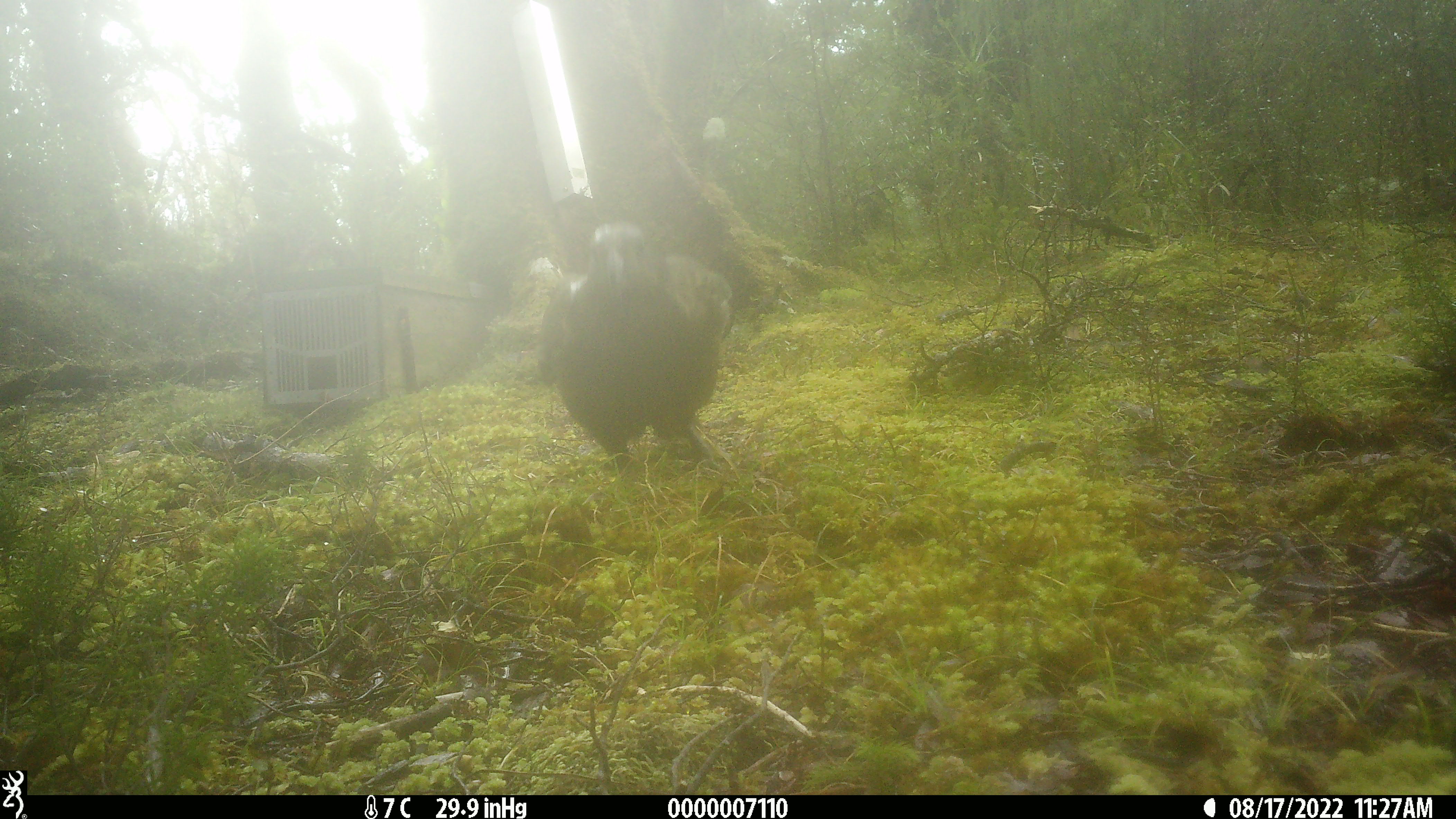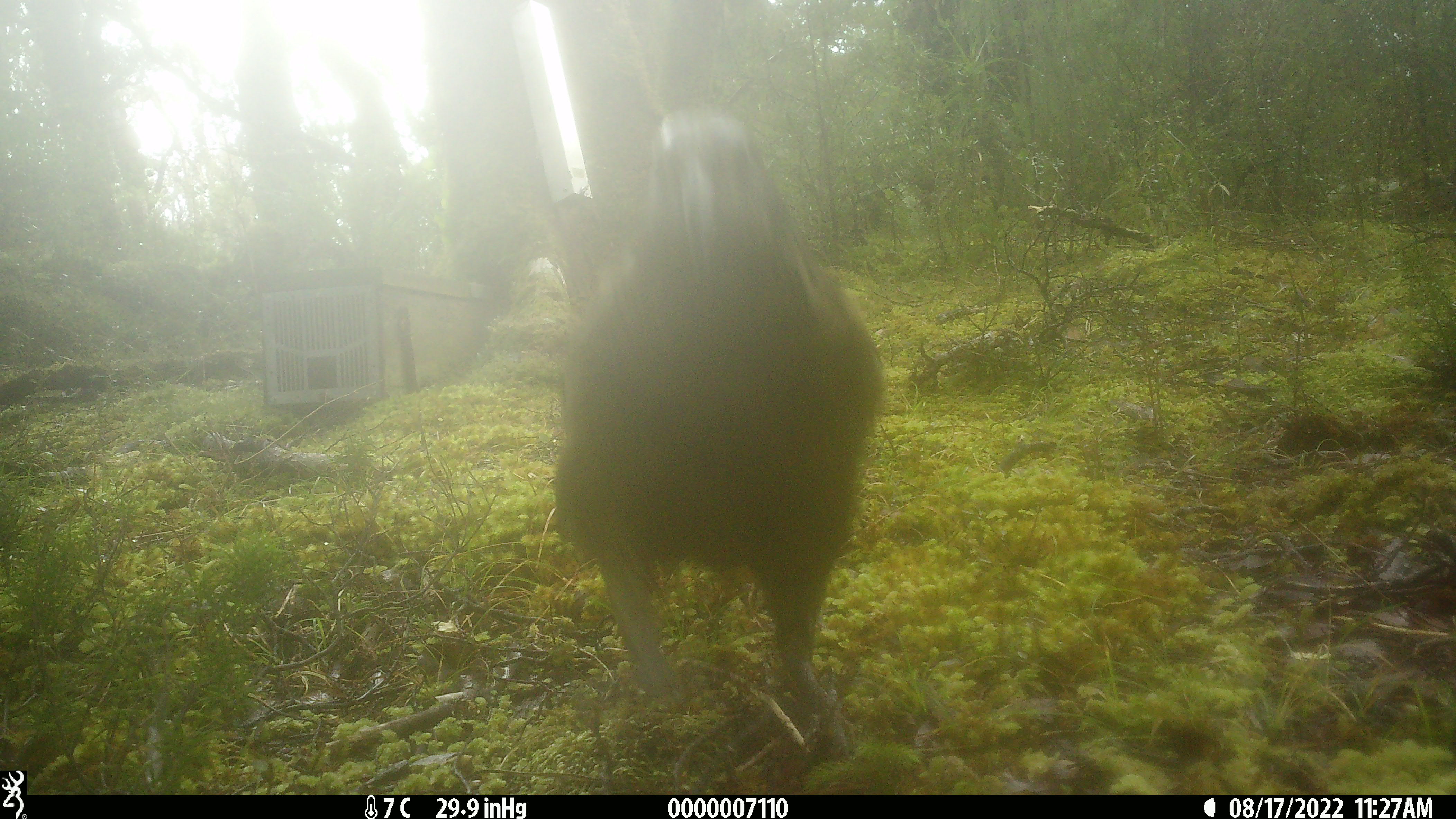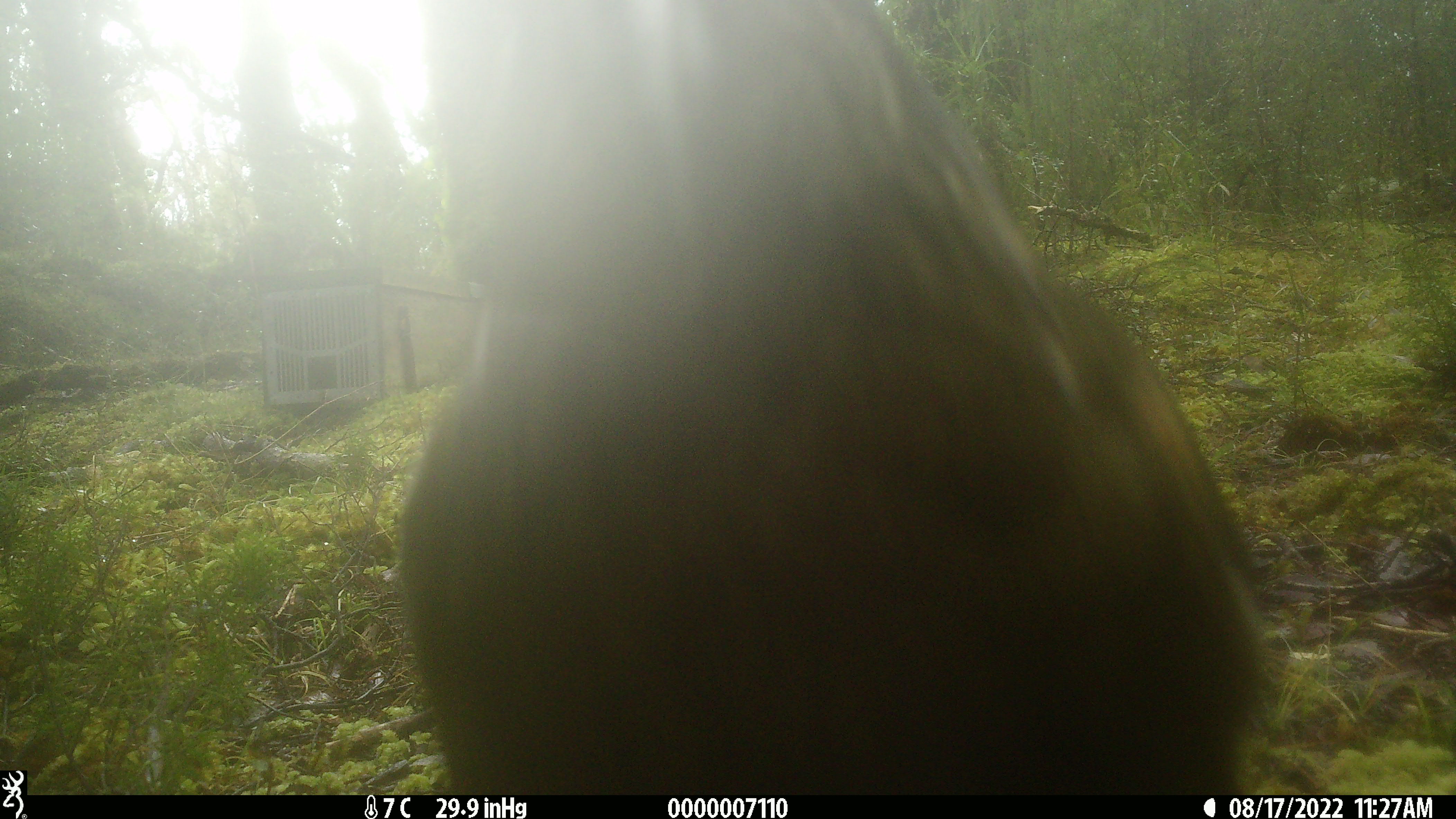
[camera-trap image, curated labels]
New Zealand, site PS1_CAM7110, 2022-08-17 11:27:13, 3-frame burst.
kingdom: Animalia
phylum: Chordata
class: Aves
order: Psittaciformes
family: Strigopidae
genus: Nestor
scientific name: Nestor notabilis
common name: kea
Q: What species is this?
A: Kea (Nestor notabilis).